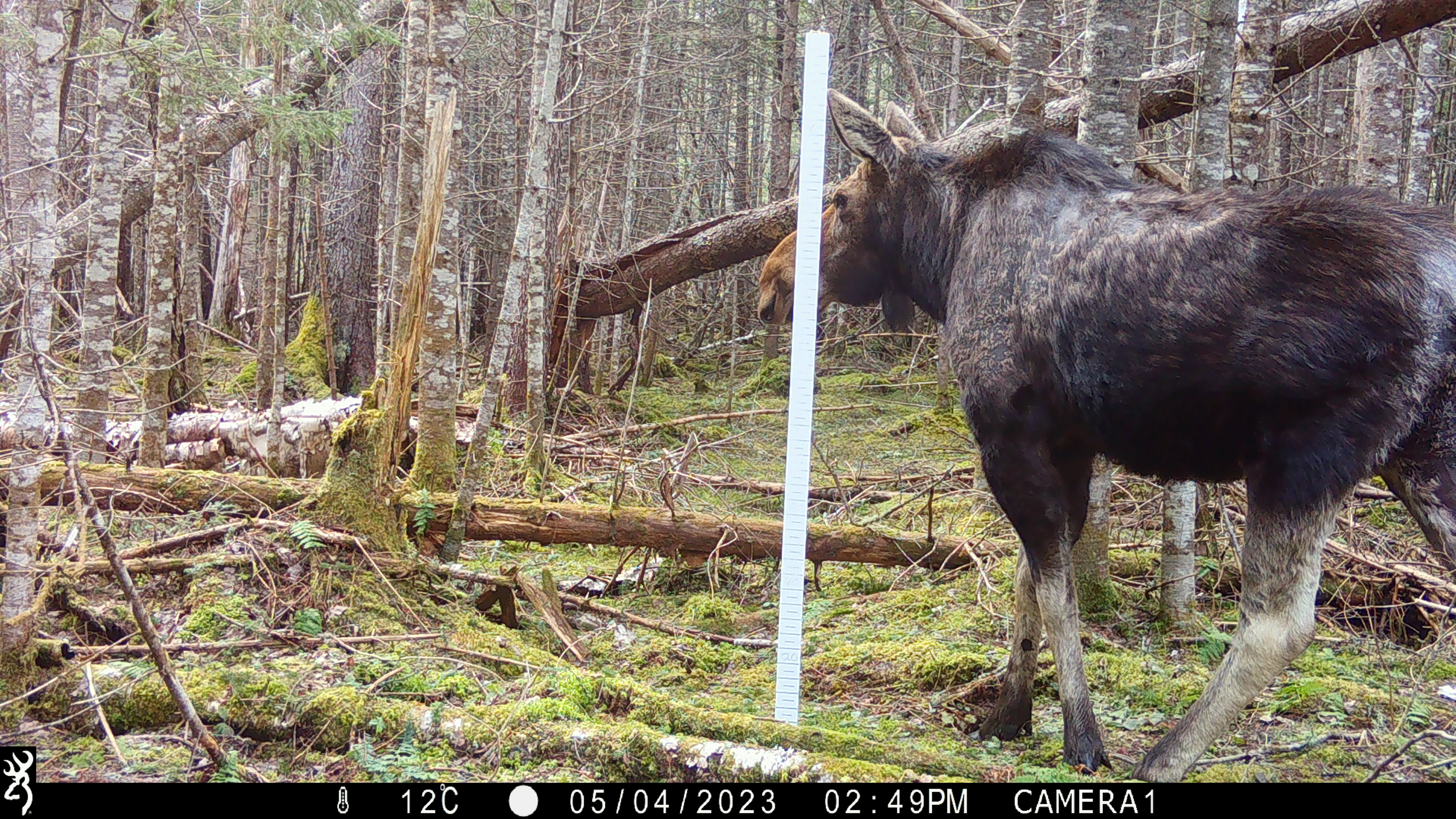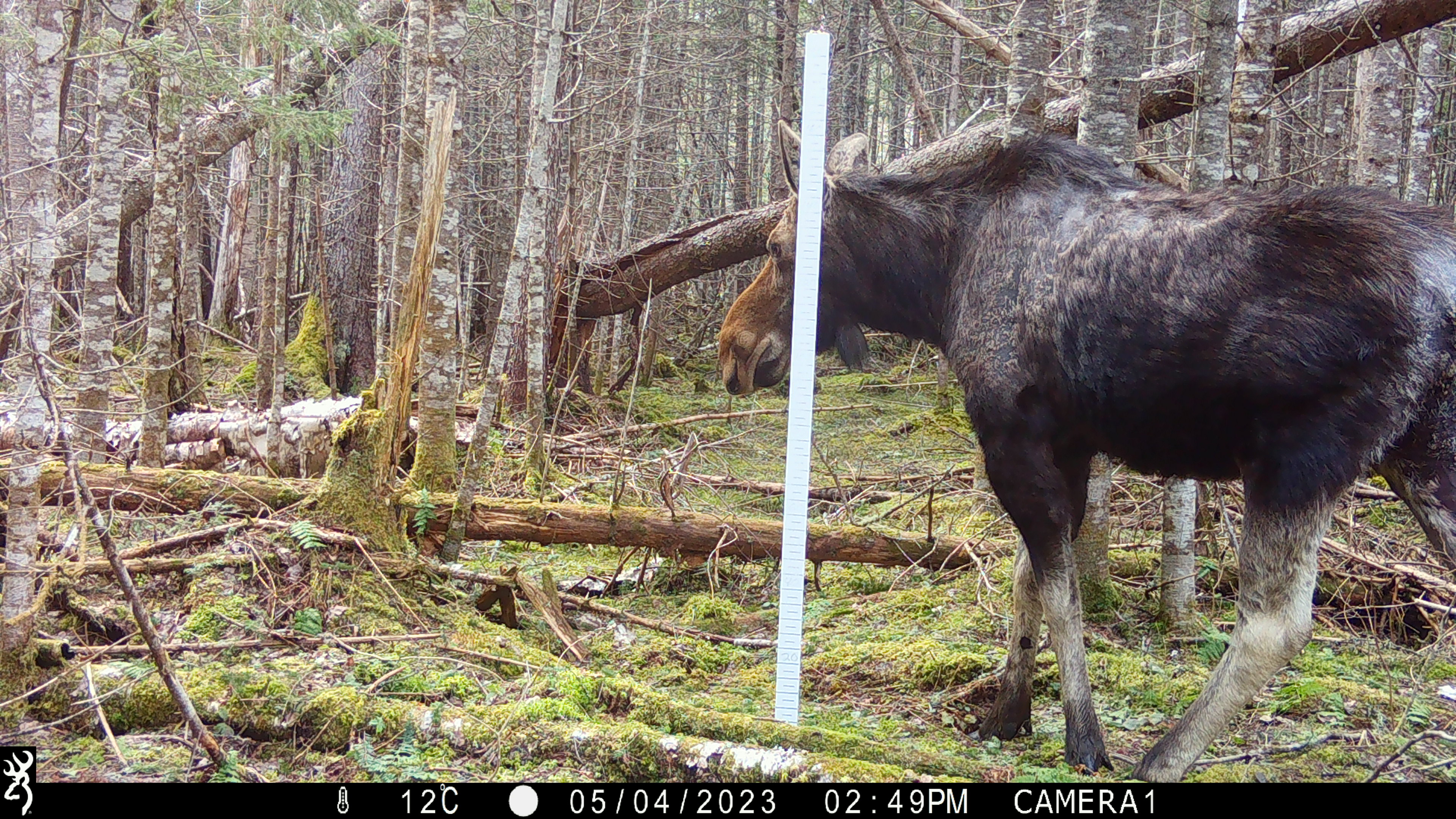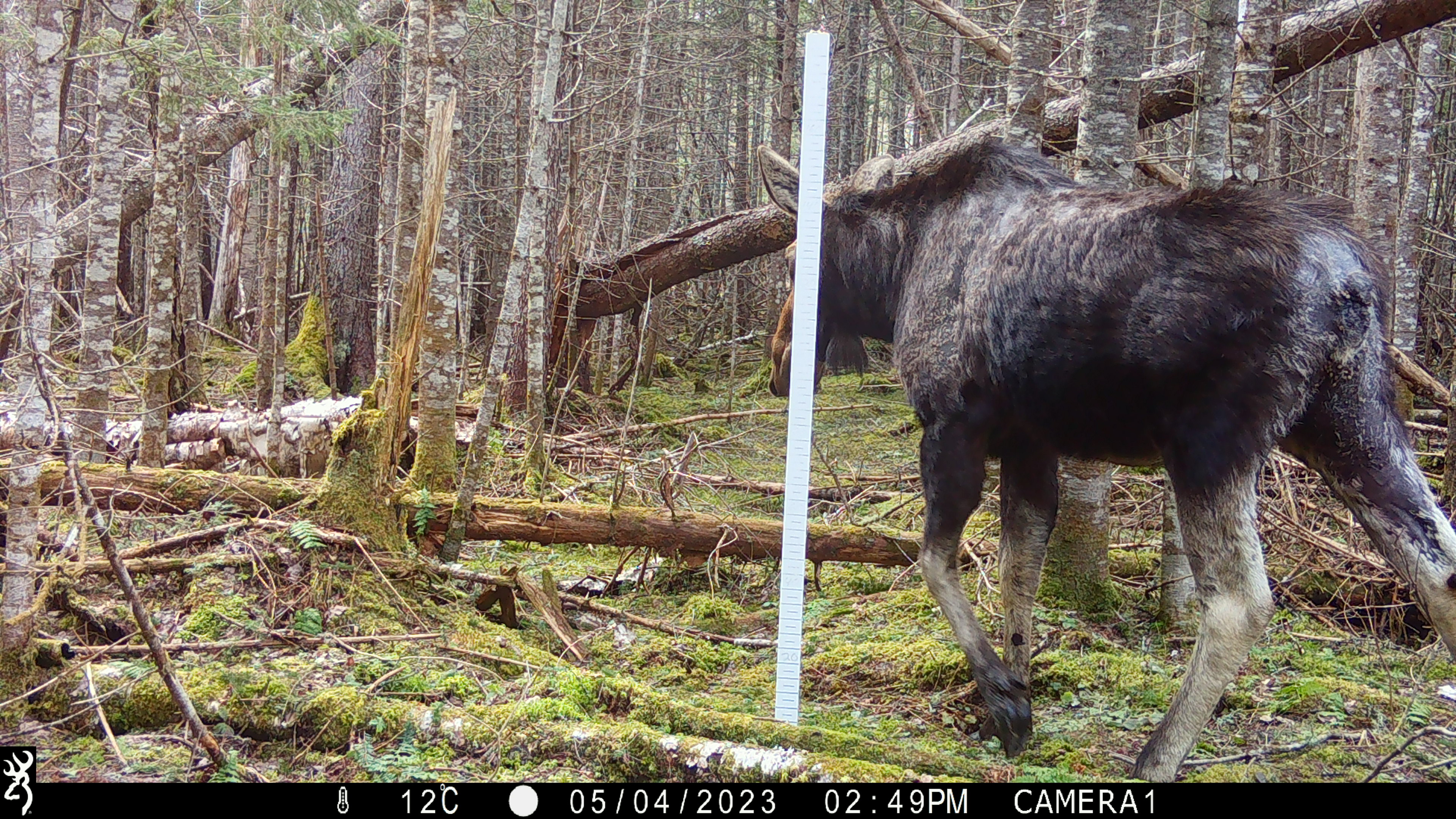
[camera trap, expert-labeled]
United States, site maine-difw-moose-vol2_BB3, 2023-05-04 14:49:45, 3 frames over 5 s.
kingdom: Animalia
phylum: Chordata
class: Mammalia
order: Artiodactyla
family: Cervidae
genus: Alces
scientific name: Alces alces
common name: moose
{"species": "moose (Alces alces)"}